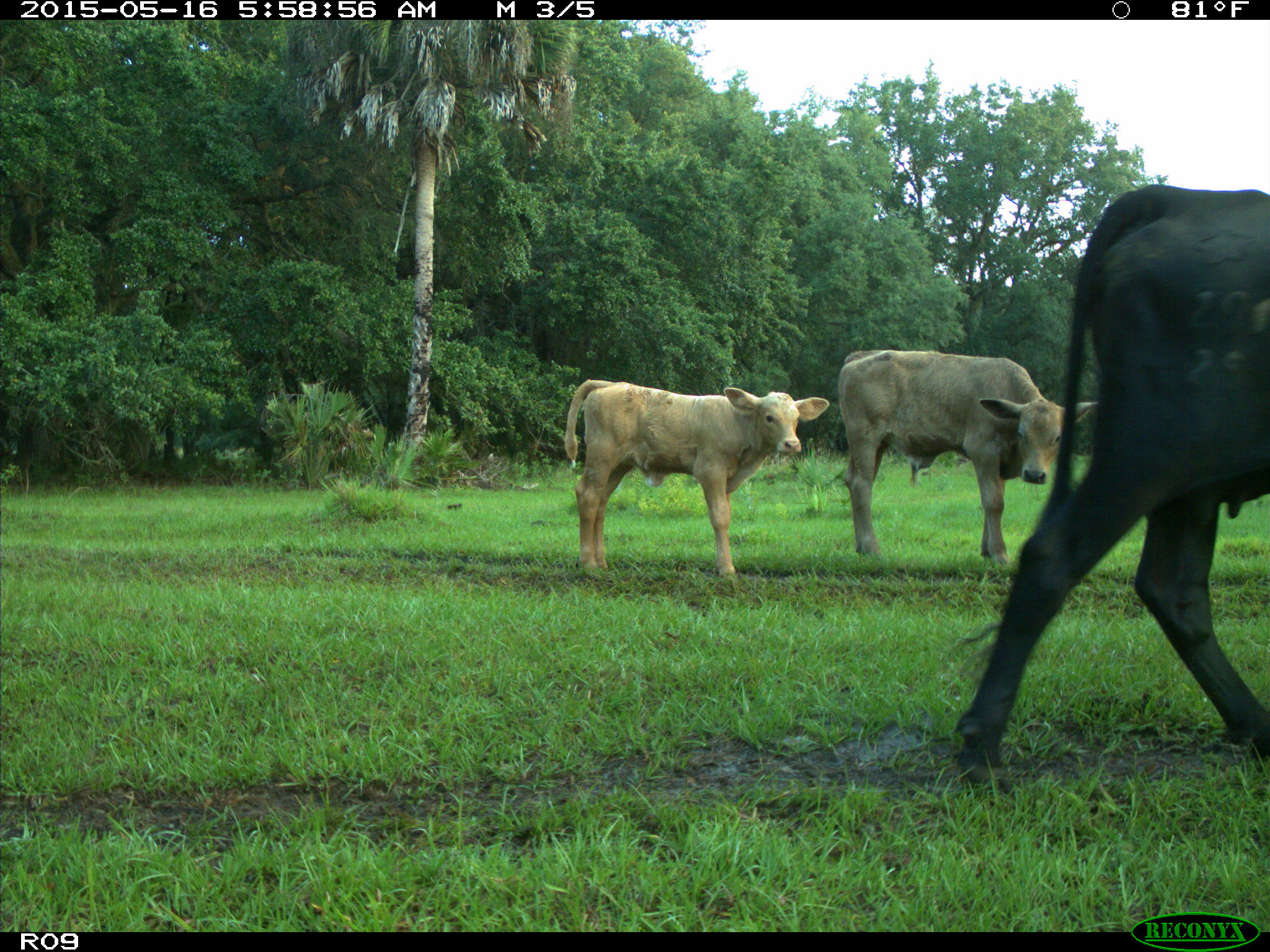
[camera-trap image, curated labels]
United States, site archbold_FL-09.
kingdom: Animalia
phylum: Chordata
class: Mammalia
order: Artiodactyla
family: Bovidae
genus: Bos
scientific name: Bos taurus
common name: domestic cow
Bos taurus (domestic cow).